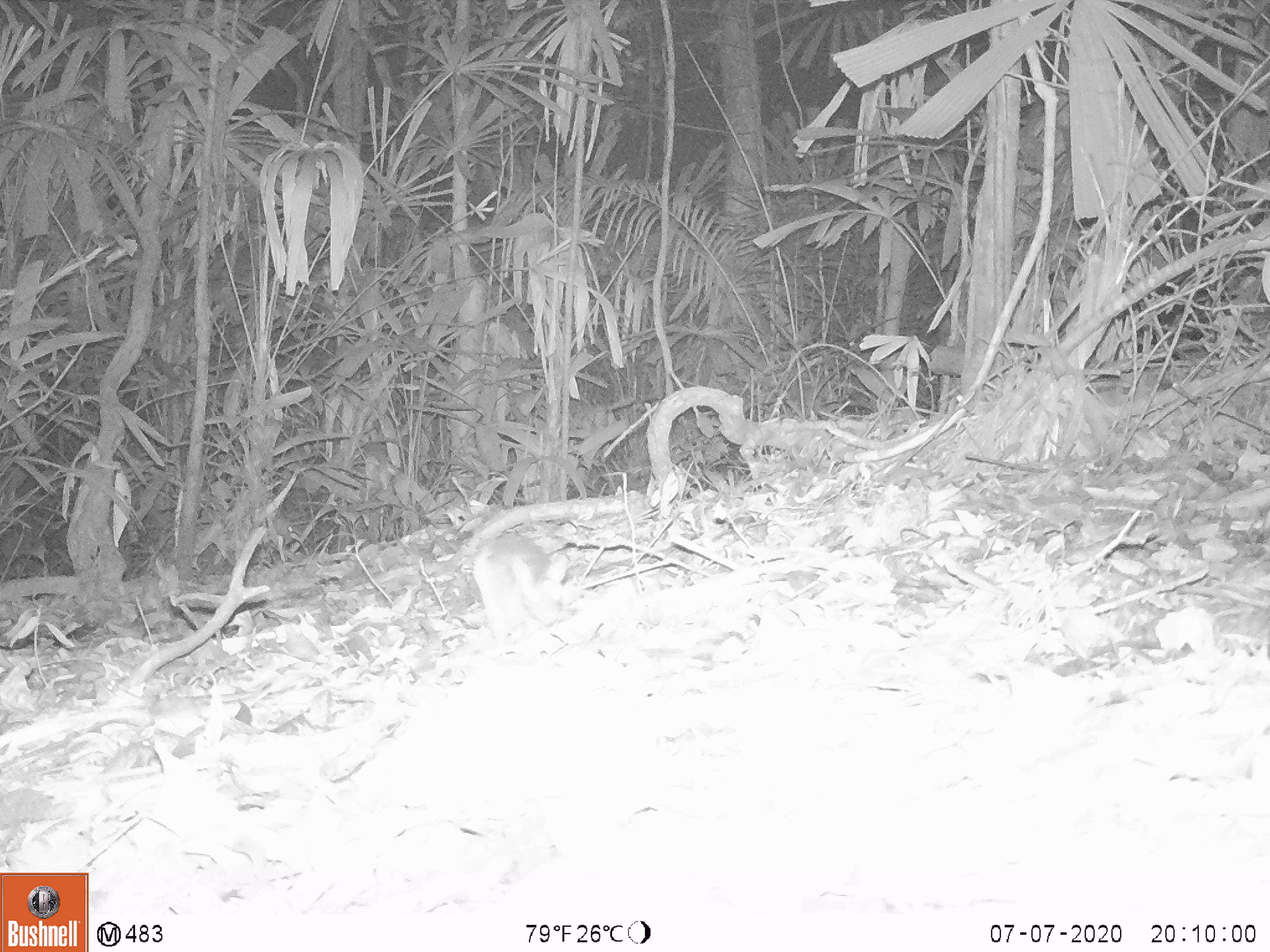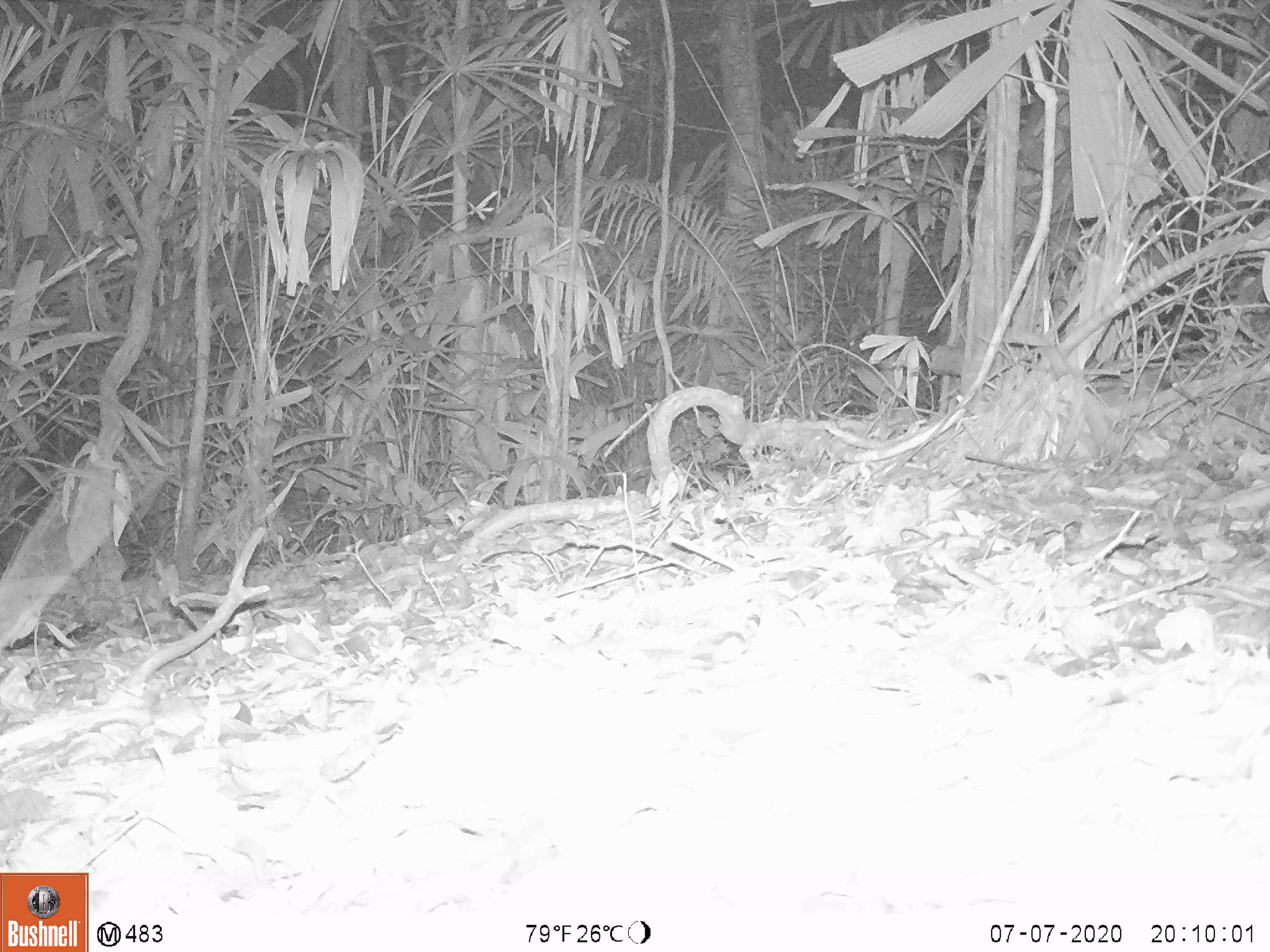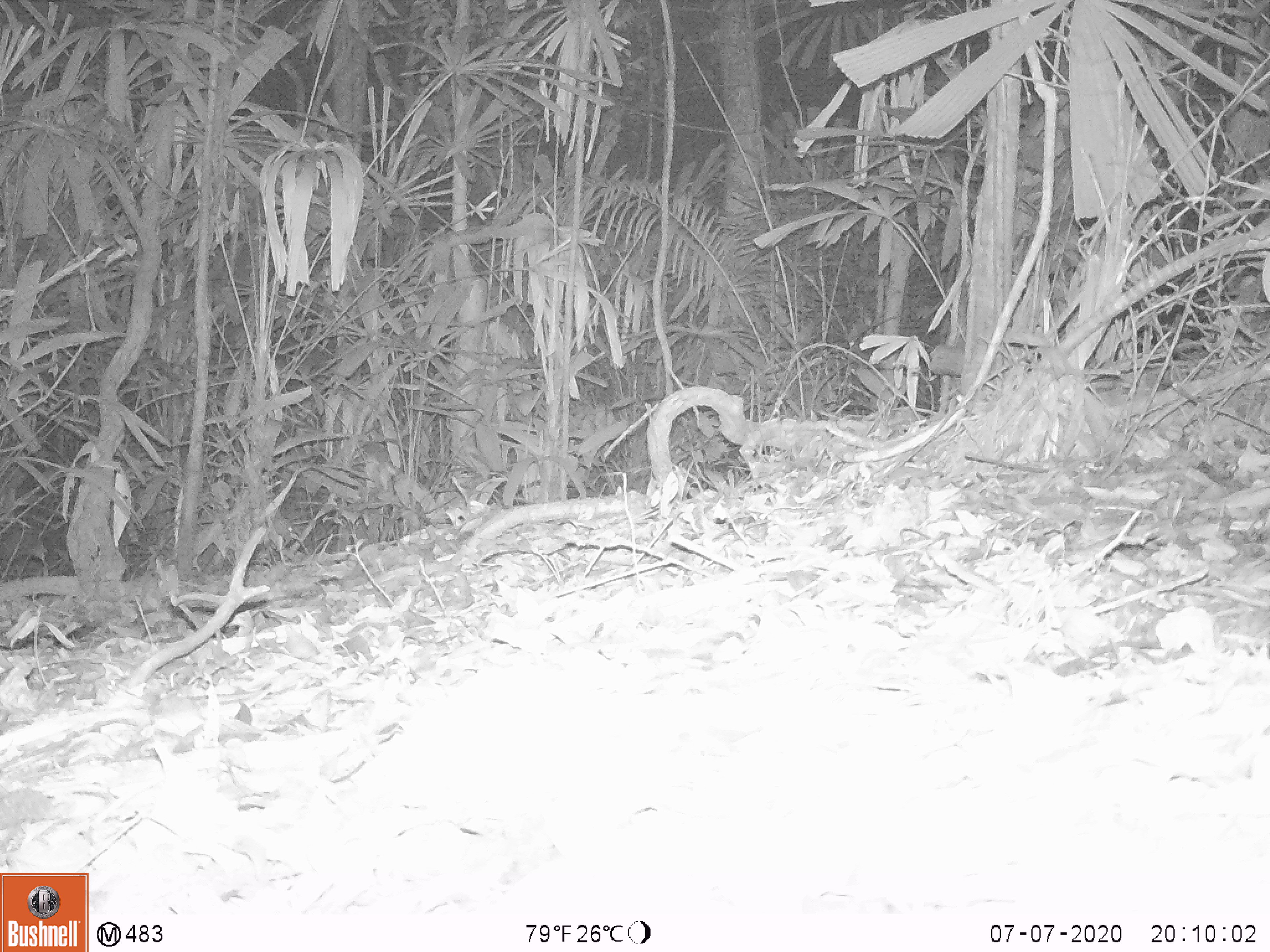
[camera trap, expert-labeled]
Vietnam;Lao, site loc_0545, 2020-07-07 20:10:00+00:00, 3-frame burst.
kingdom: Animalia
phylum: Chordata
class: Mammalia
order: Rodentia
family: Muridae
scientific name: Muridae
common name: old-world mice and rats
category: unidentified murid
Unidentified murid (old-world mice and rats) (Muridae). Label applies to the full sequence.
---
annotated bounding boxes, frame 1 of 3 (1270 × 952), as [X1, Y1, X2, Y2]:
unidentified murid: [472, 533, 569, 641]